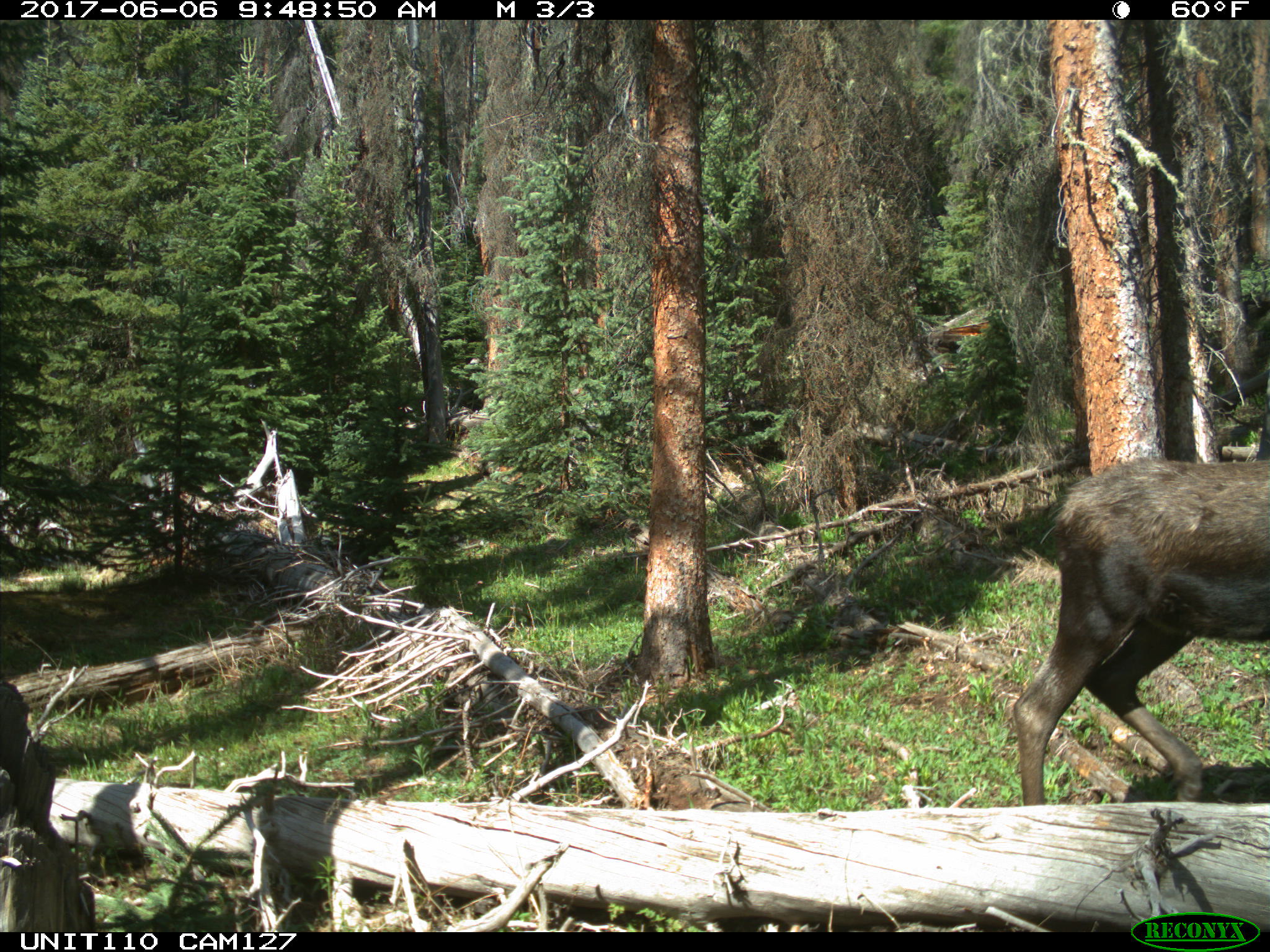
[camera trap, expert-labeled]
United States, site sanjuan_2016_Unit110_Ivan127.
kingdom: Animalia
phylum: Chordata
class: Mammalia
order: Artiodactyla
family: Cervidae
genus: Alces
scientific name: Alces alces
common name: moose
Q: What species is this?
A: Alces alces (moose).